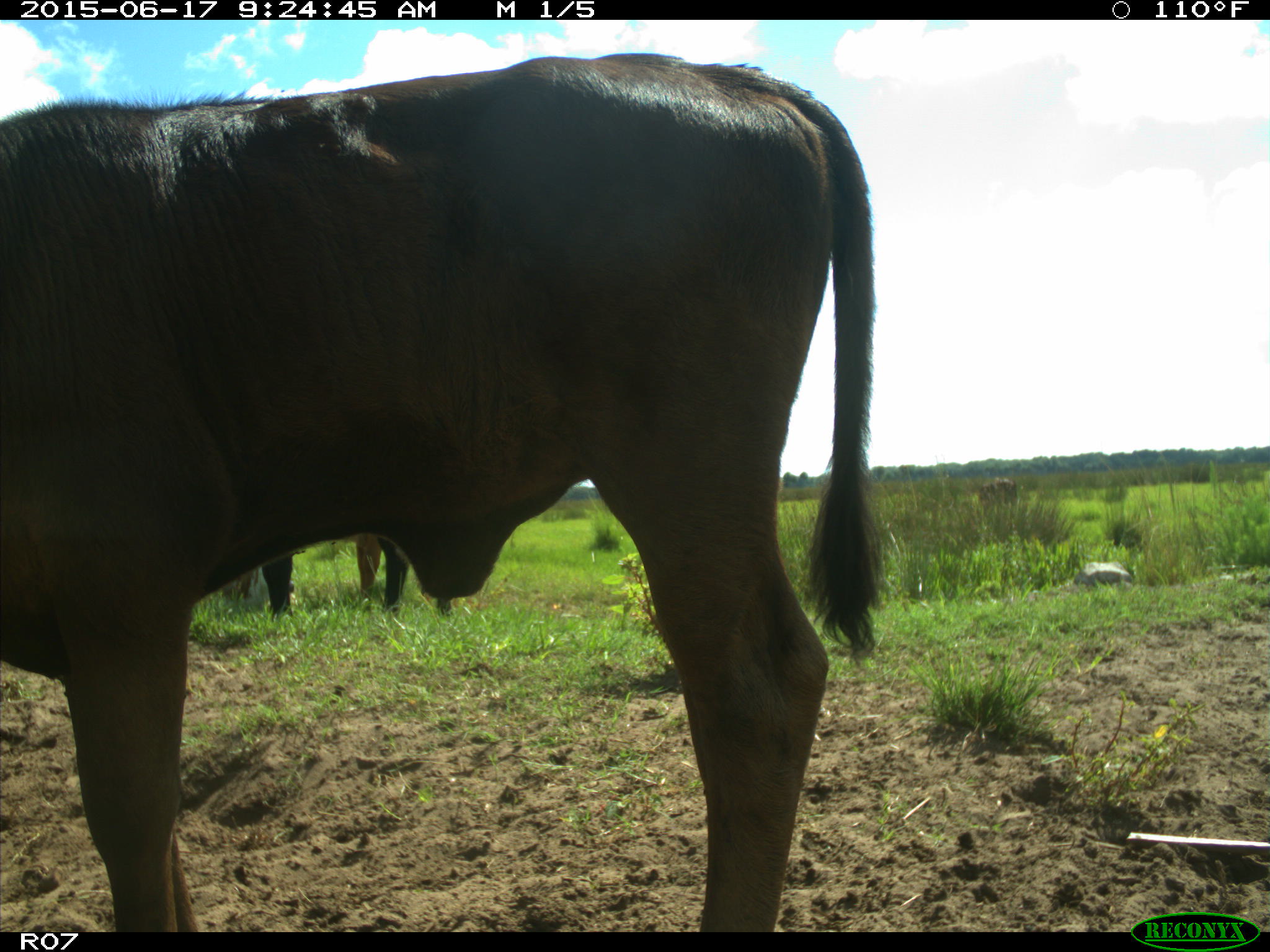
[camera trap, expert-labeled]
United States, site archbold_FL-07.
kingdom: Animalia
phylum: Chordata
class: Mammalia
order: Artiodactyla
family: Bovidae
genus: Bos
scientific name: Bos taurus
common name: domestic cow